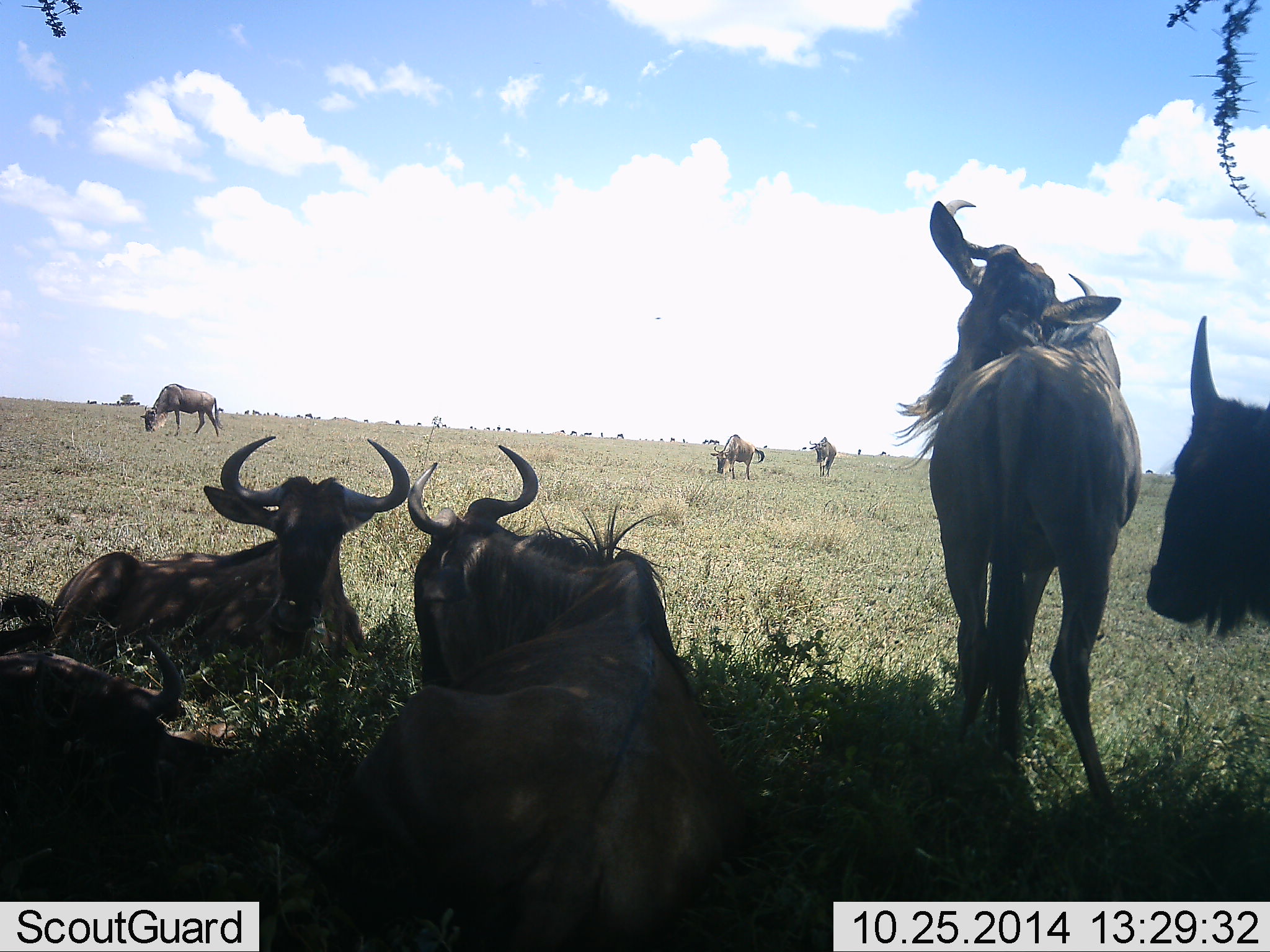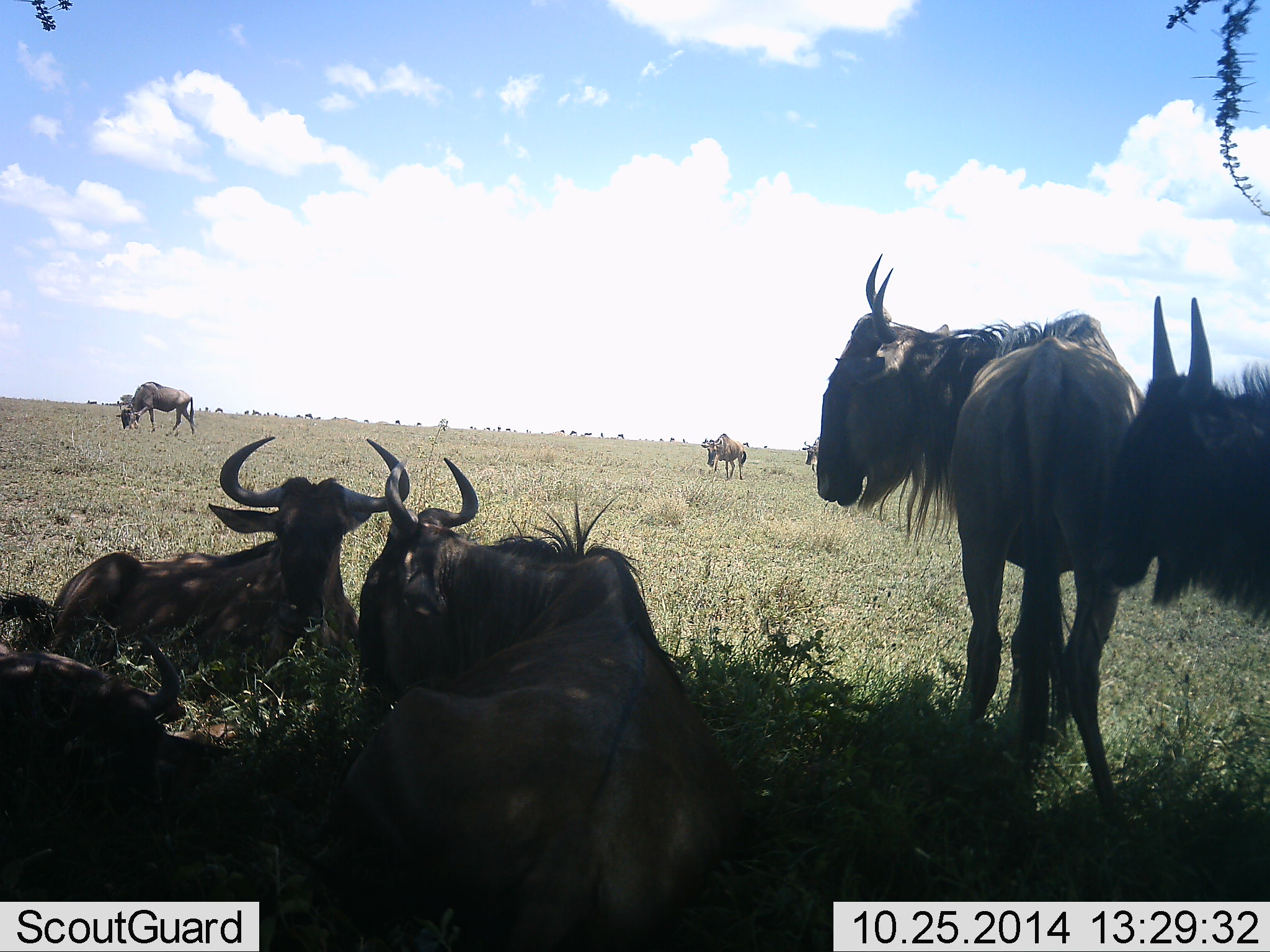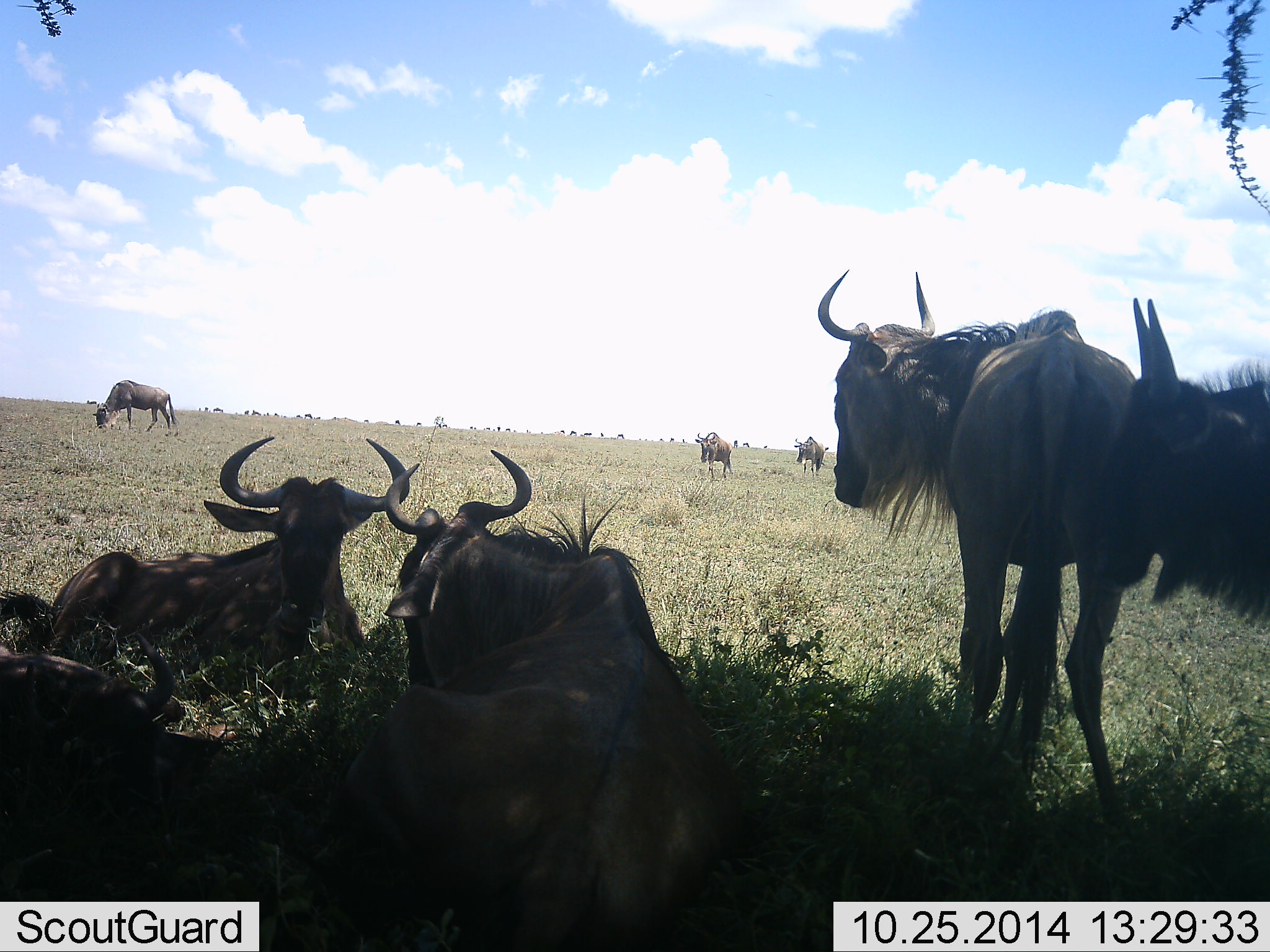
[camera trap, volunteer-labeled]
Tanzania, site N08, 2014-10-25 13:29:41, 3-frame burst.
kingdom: Animalia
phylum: Chordata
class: Mammalia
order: Artiodactyla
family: Bovidae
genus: Connochaetes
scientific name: Connochaetes taurinus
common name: blue wildebeest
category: wildebeest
Wildebeest (blue wildebeest) (Connochaetes taurinus), count 8. Behavior (volunteer vote fractions): standing 91%, resting 91%, moving 36%, interacting 18%. Young present (vote fraction): 9%. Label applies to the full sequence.